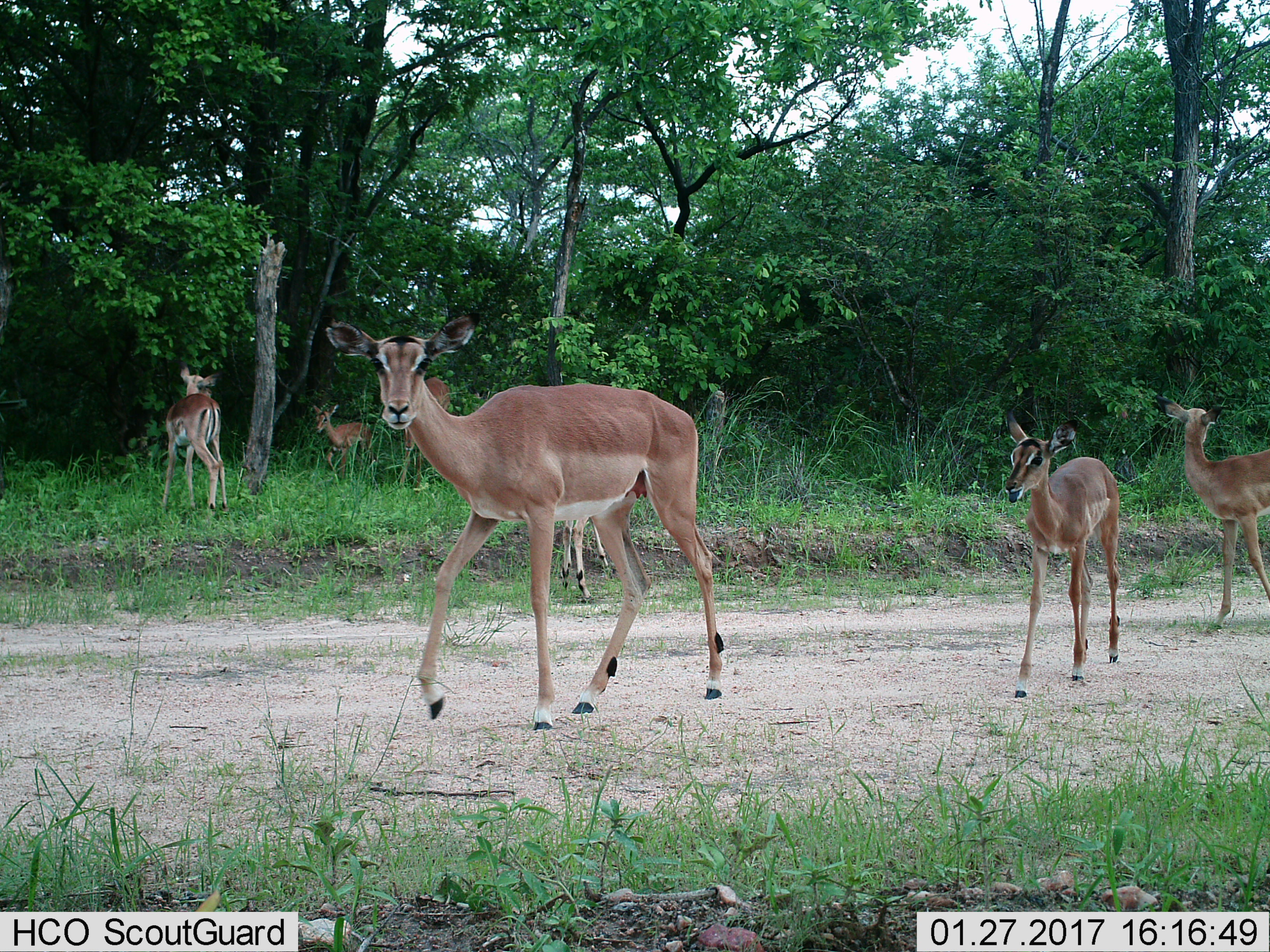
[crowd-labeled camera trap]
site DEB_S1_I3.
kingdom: Animalia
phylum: Chordata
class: Mammalia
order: Artiodactyla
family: Bovidae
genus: Aepyceros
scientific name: Aepyceros melampus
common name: impala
Impala (Aepyceros melampus), count 7. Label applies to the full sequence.